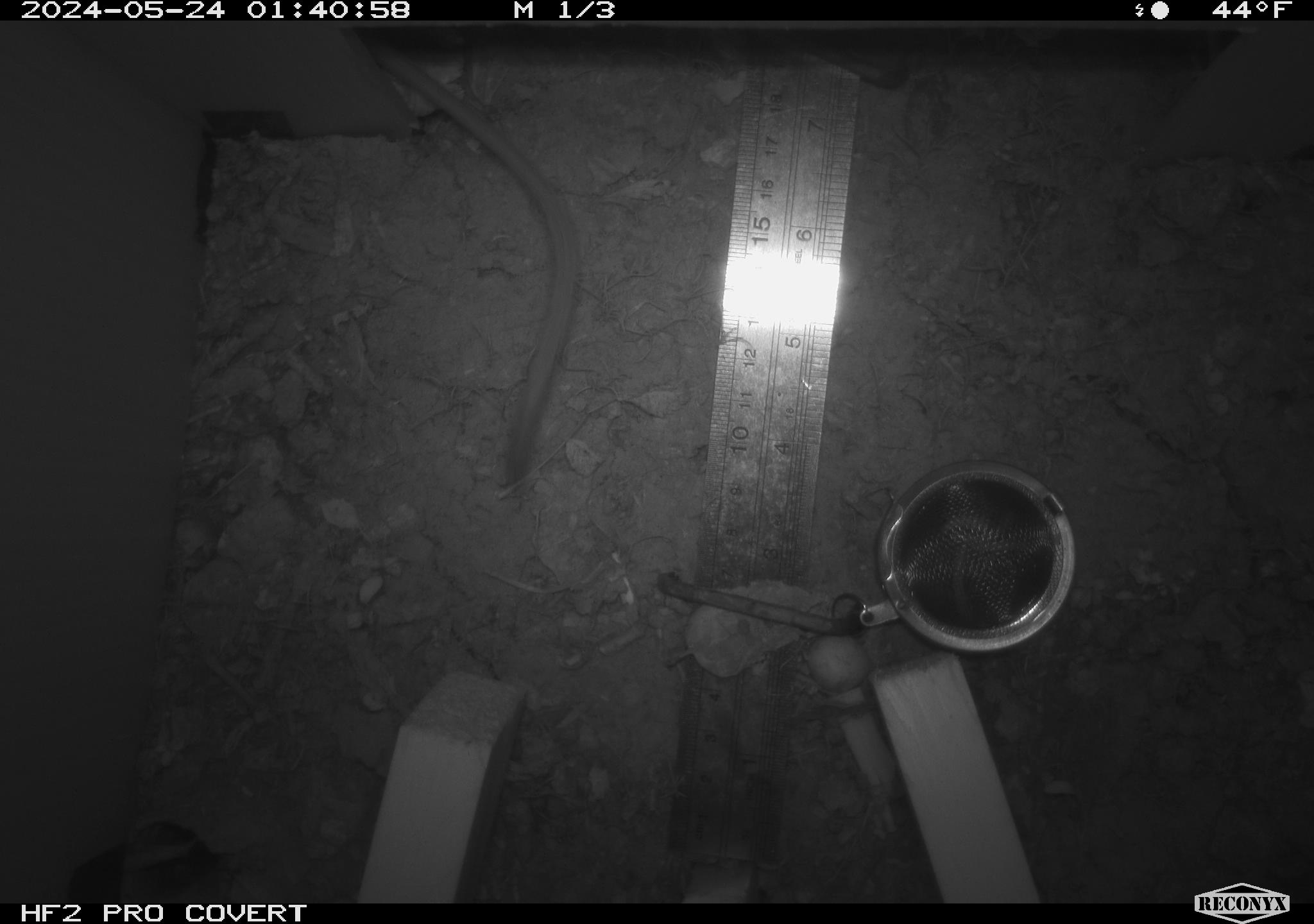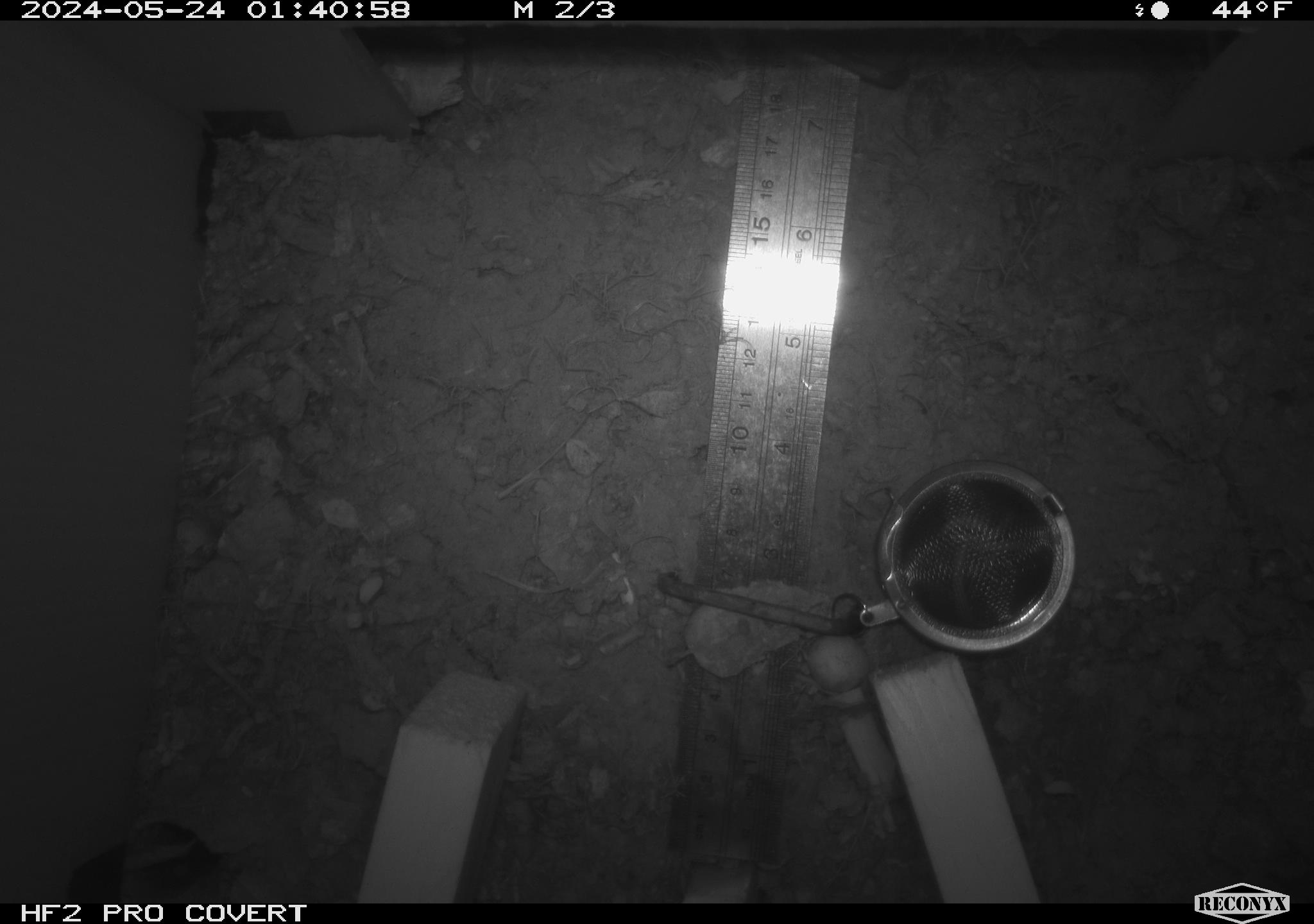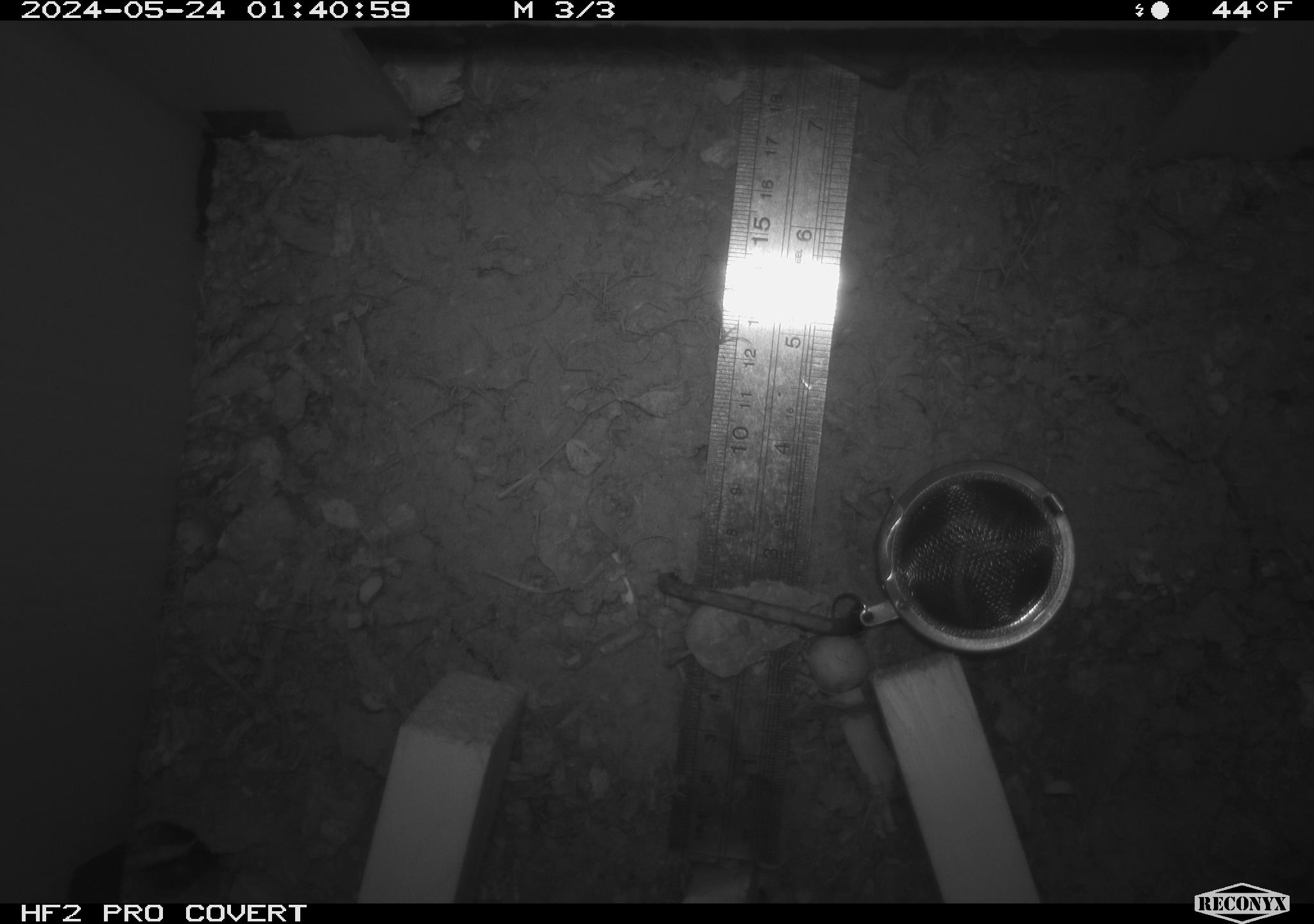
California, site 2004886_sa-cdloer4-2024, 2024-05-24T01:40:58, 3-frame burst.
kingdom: Animalia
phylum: Chordata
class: Mammalia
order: Rodentia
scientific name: Rodentia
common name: mouse species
Mouse species (Rodentia).